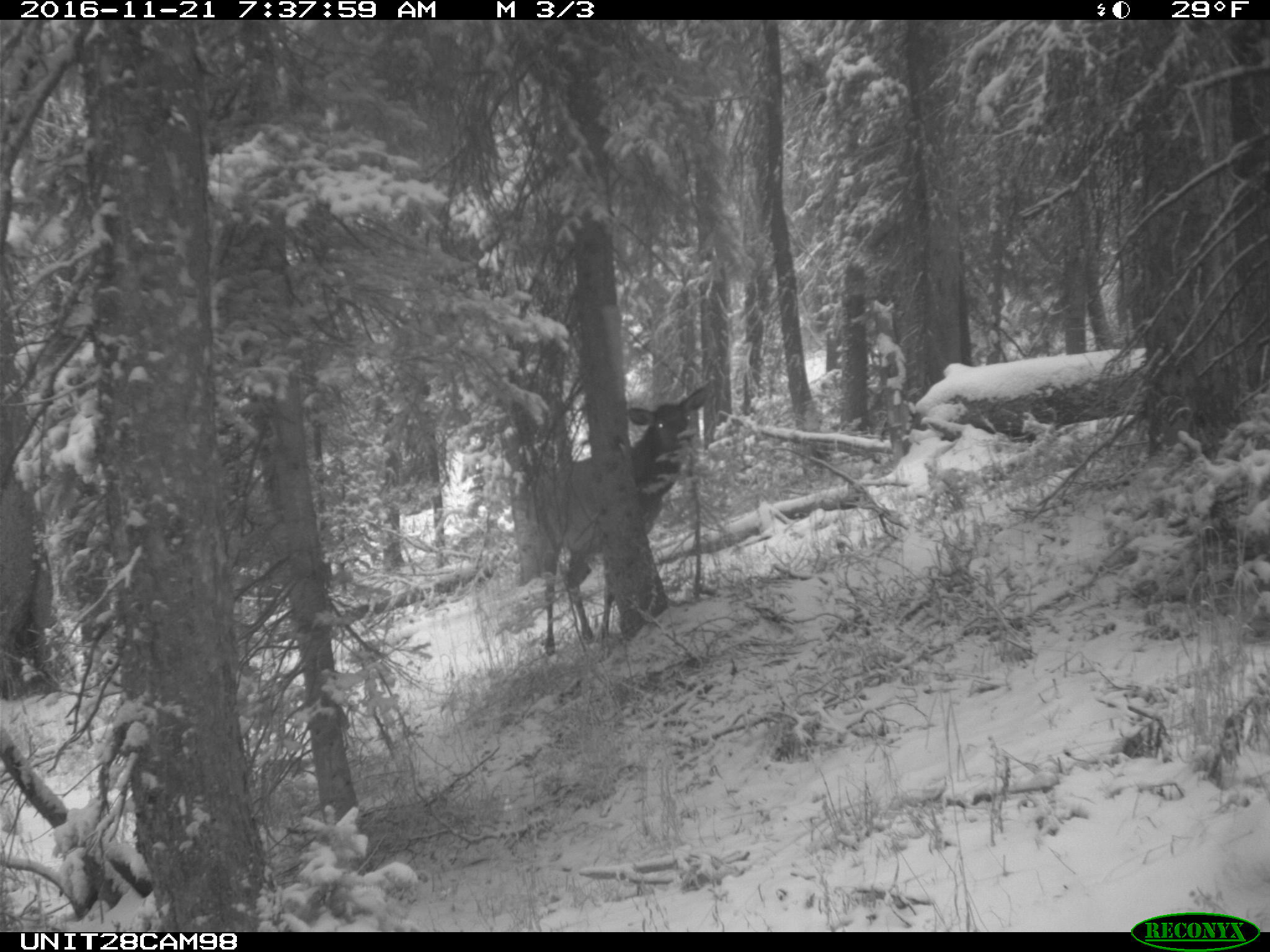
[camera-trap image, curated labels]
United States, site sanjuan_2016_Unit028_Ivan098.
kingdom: Animalia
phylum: Chordata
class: Mammalia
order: Artiodactyla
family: Cervidae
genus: Cervus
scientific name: Cervus elaphus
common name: red deer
Cervus elaphus (red deer).